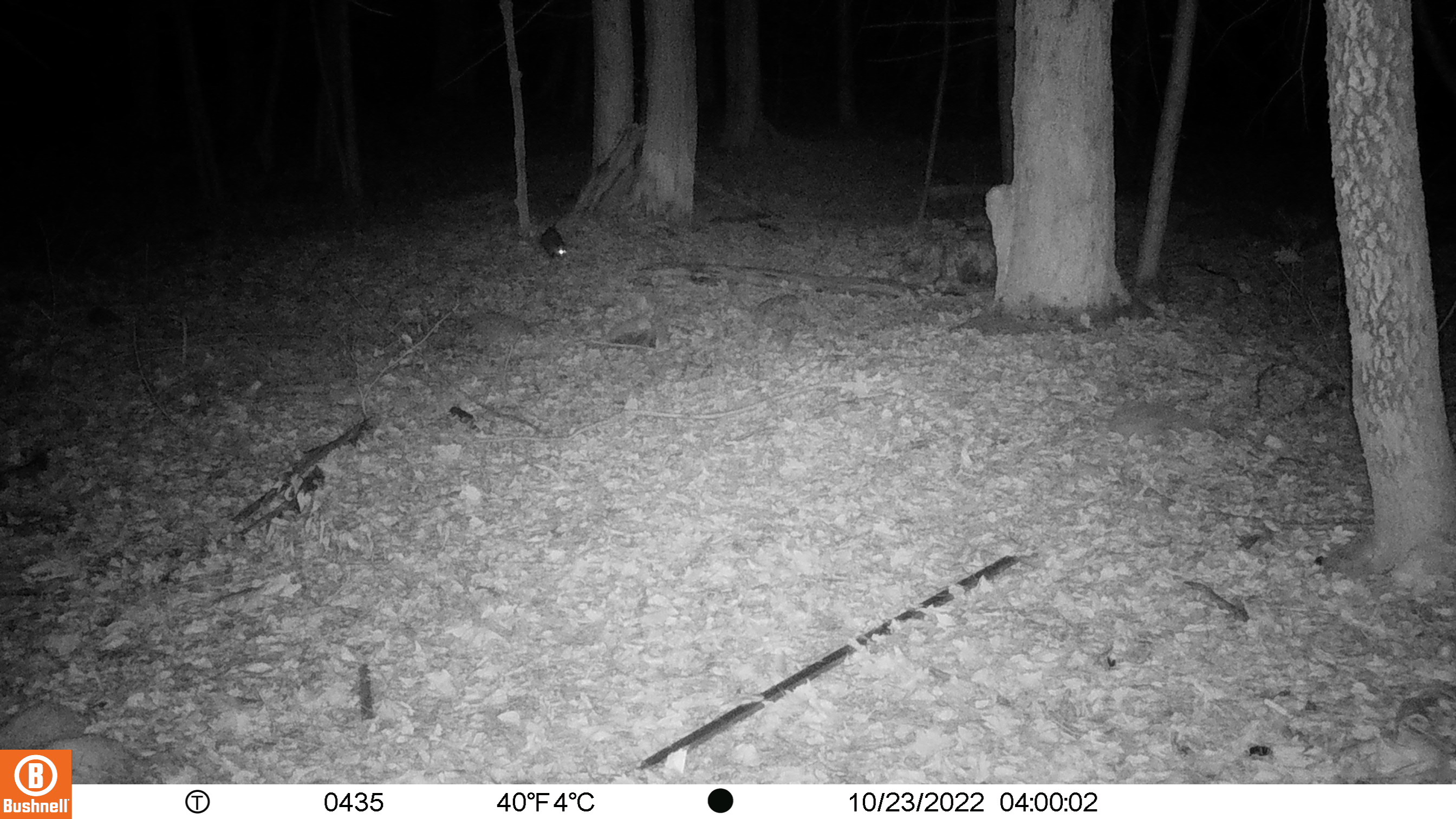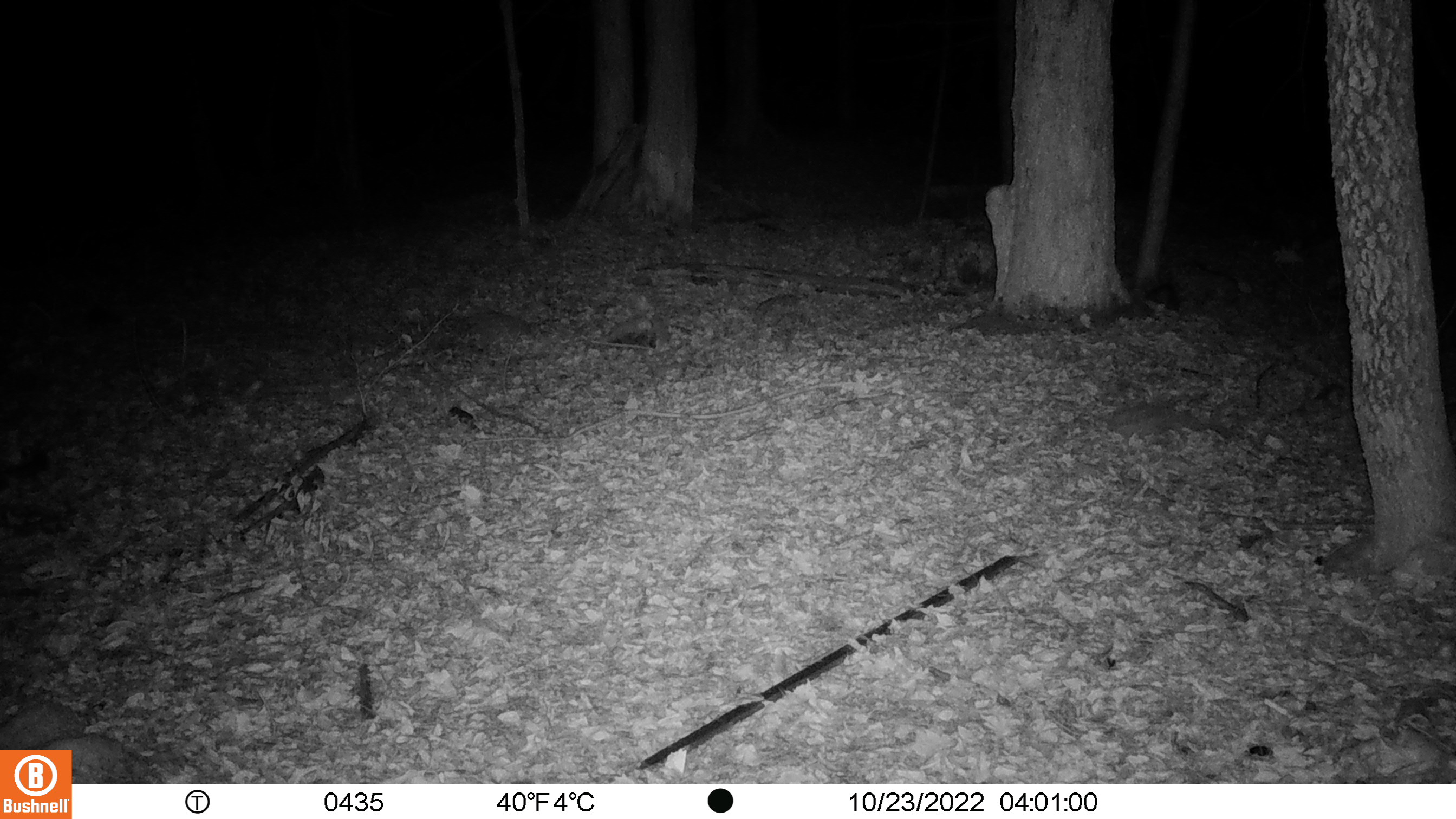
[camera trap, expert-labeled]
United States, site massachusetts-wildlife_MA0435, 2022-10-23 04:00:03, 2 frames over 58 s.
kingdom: Animalia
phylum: Chordata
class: Mammalia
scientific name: Mammalia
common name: mammal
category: mammal sp.